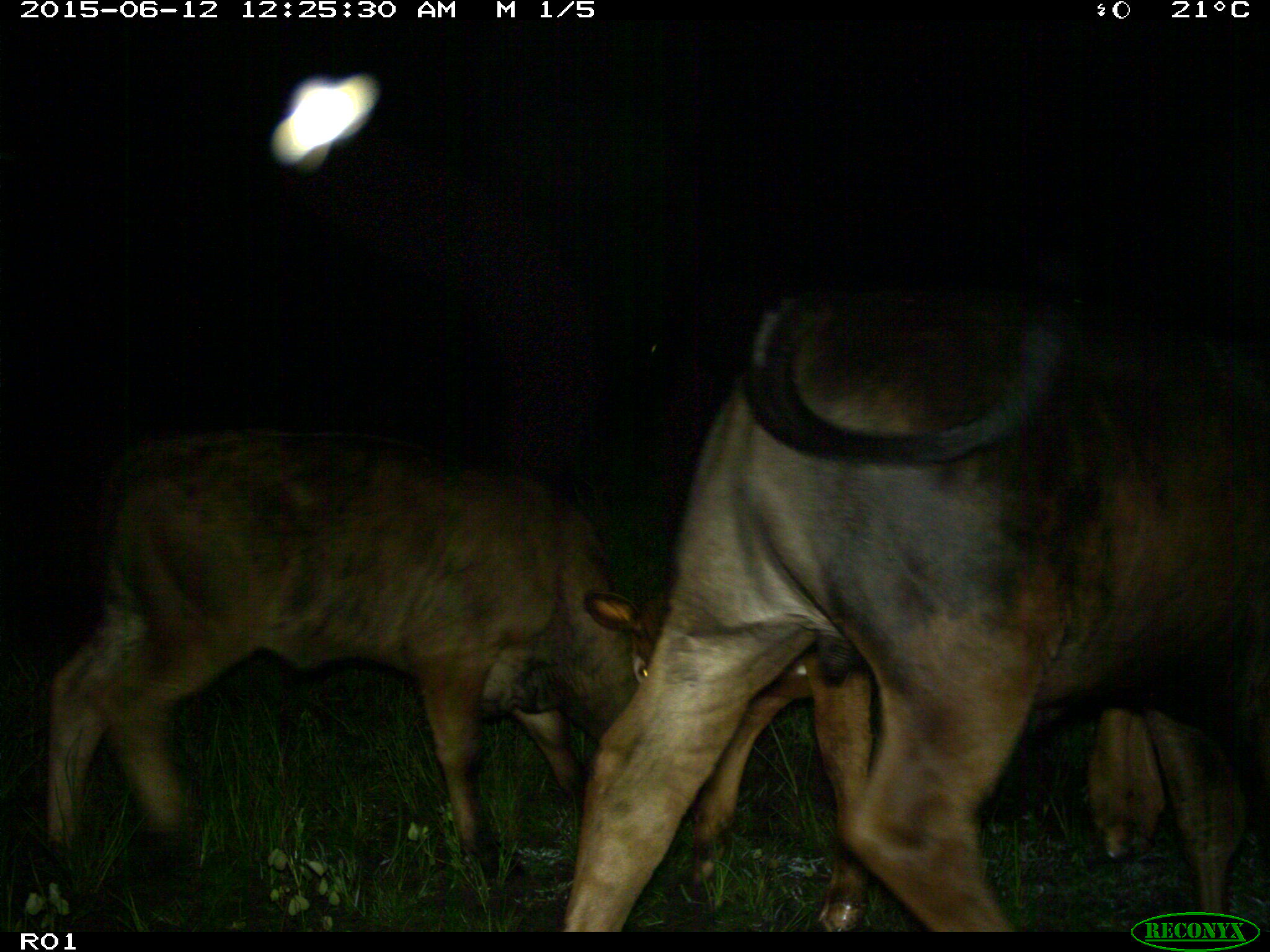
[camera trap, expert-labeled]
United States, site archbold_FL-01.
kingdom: Animalia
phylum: Chordata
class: Mammalia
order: Artiodactyla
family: Bovidae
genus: Bos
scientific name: Bos taurus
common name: domestic cow